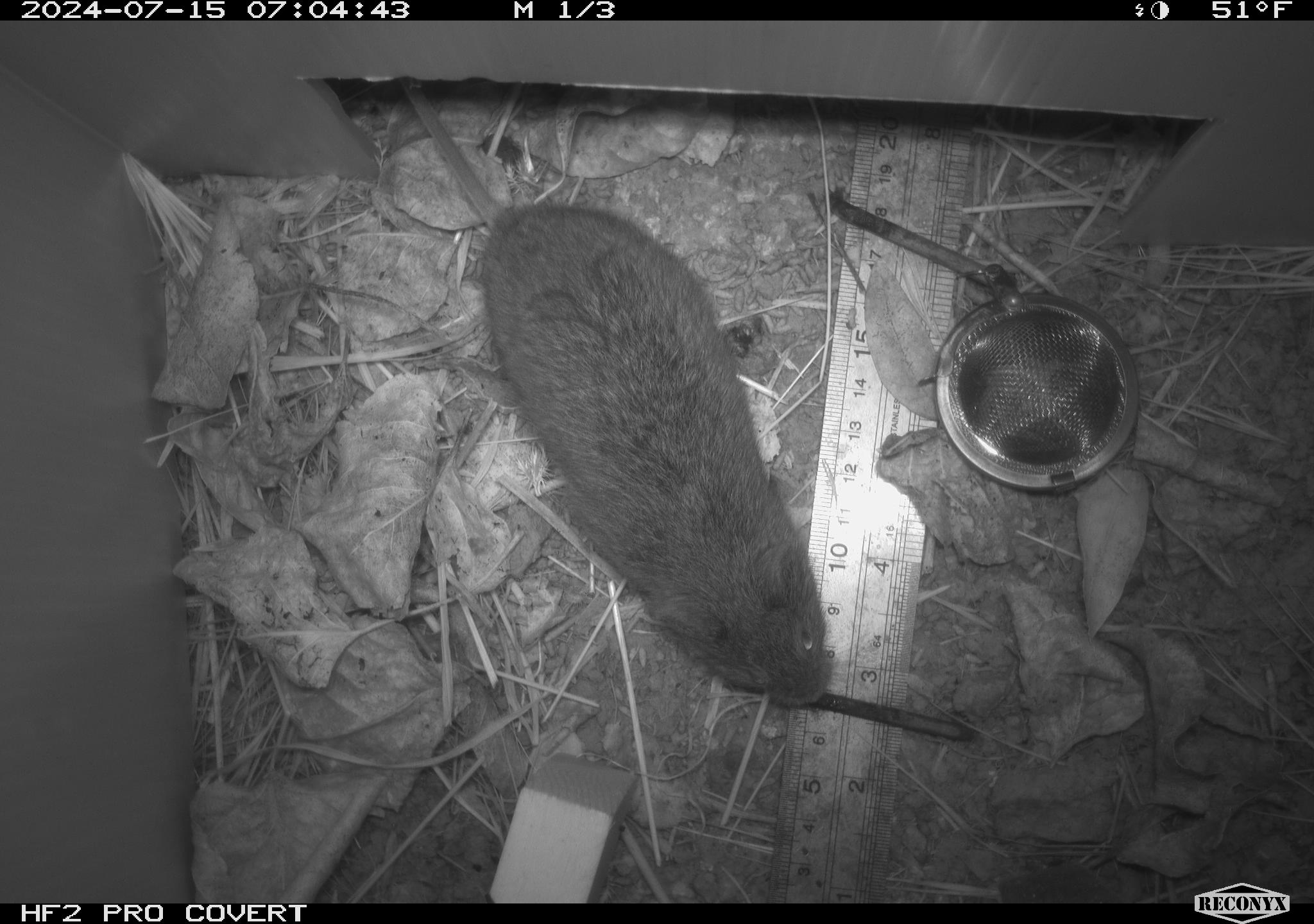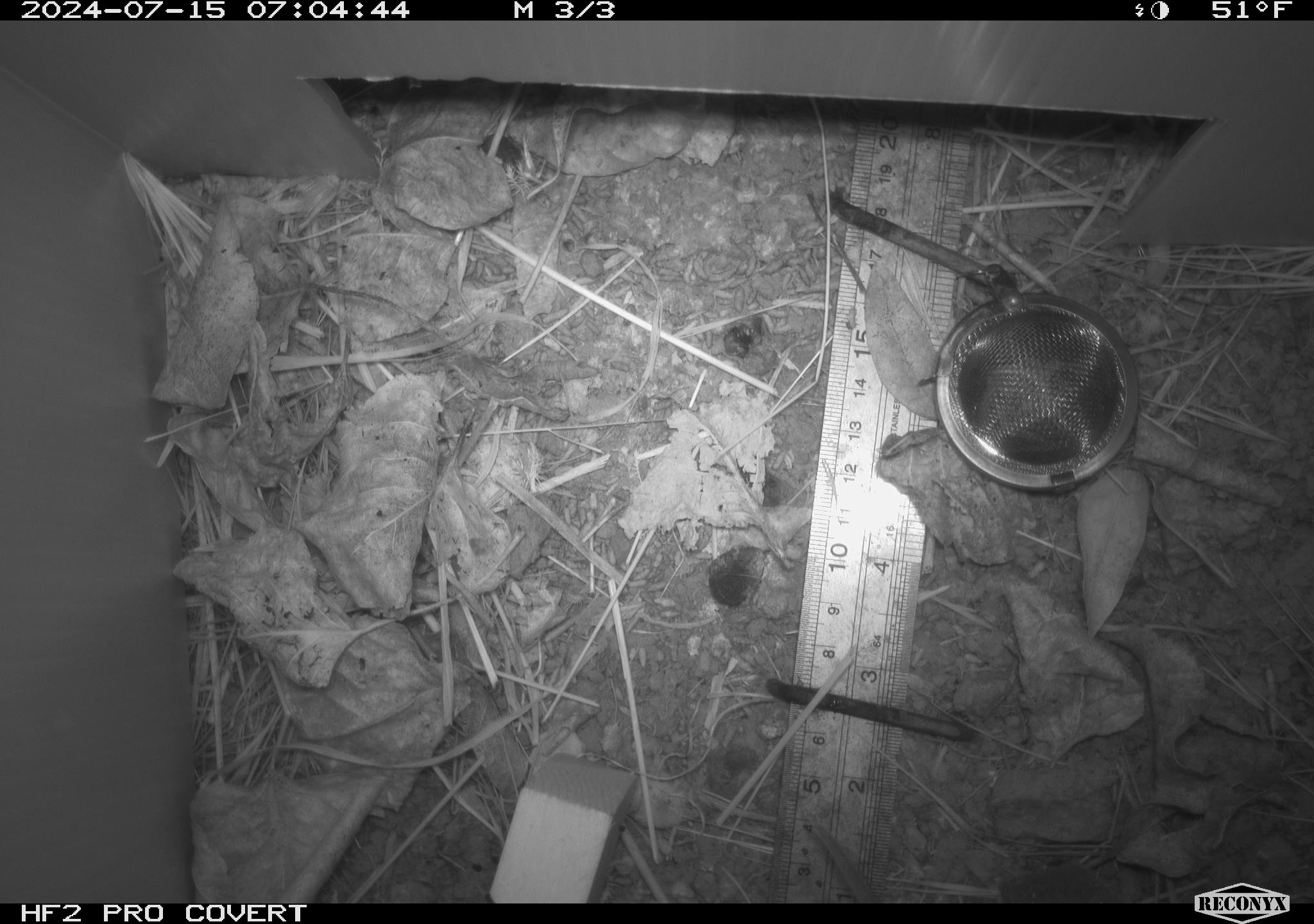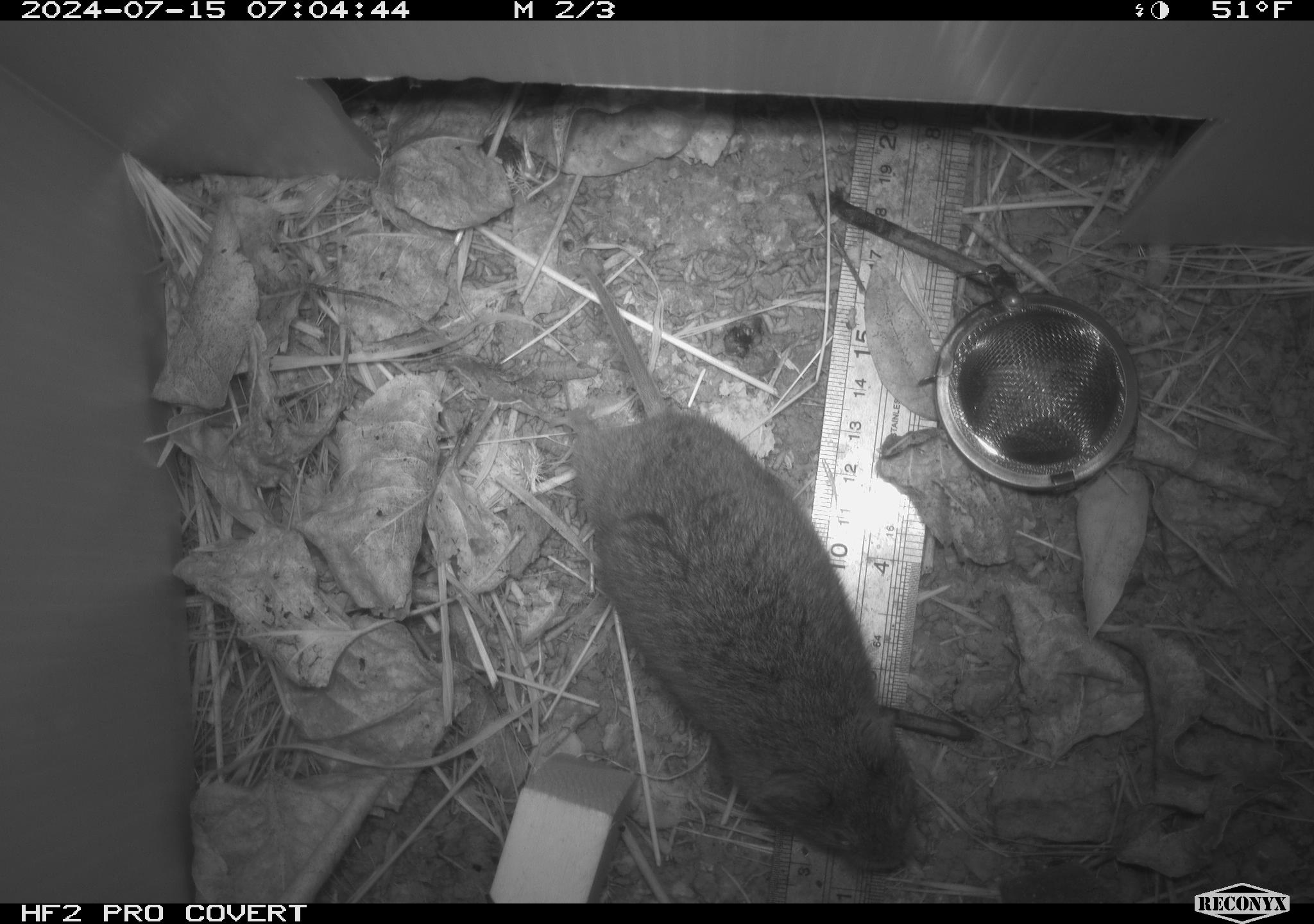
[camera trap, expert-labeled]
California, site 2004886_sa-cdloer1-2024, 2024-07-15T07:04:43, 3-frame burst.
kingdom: Animalia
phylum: Chordata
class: Mammalia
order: Rodentia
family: Cricetidae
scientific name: Arvicolinae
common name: voles, lemmings, and muskrats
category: arvicolinae subfamily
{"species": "arvicolinae subfamily (voles, lemmings, and muskrats) (Arvicolinae)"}